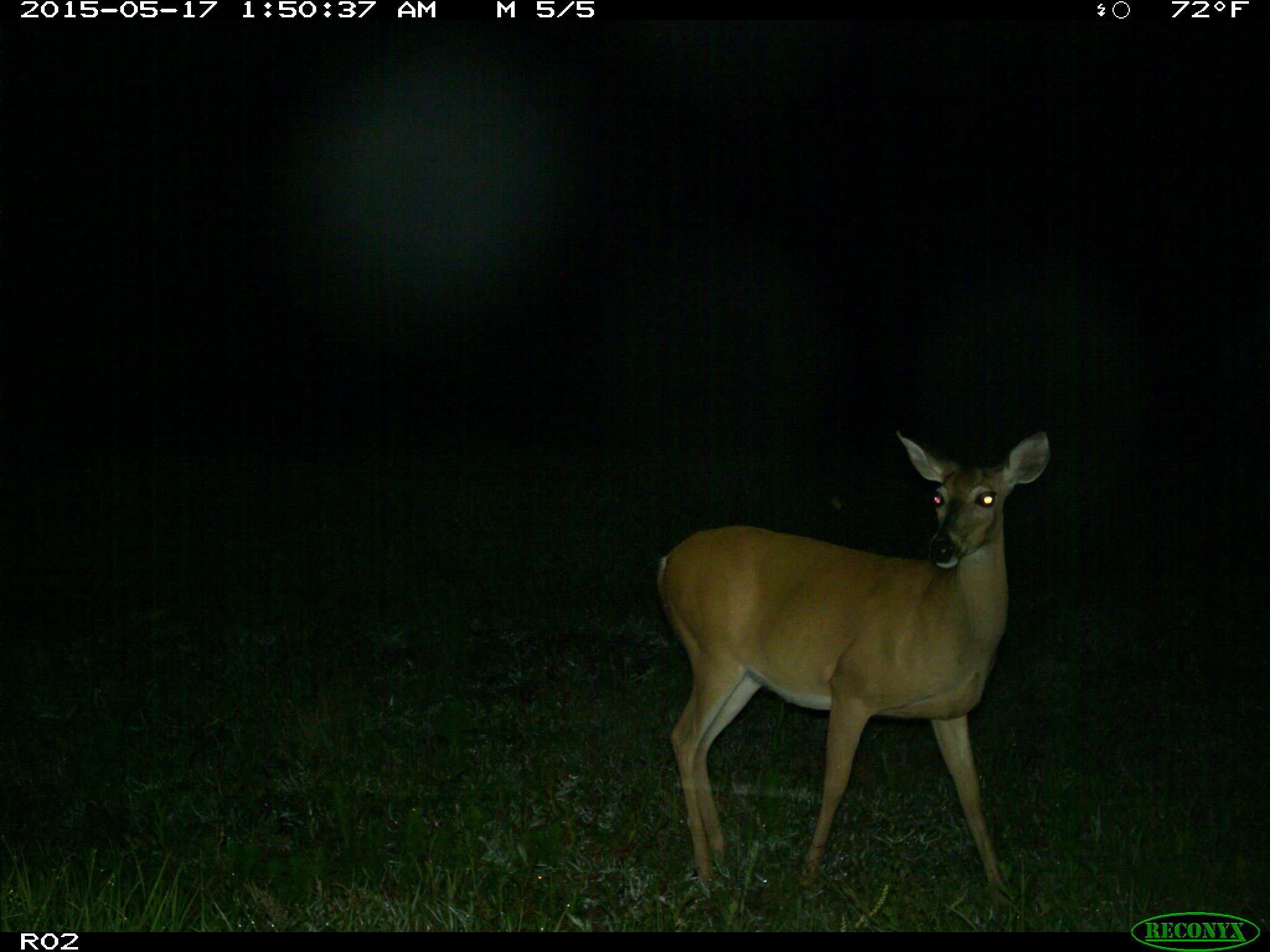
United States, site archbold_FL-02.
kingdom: Animalia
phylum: Chordata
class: Mammalia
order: Artiodactyla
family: Cervidae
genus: Odocoileus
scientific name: Odocoileus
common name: deer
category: unidentified deer